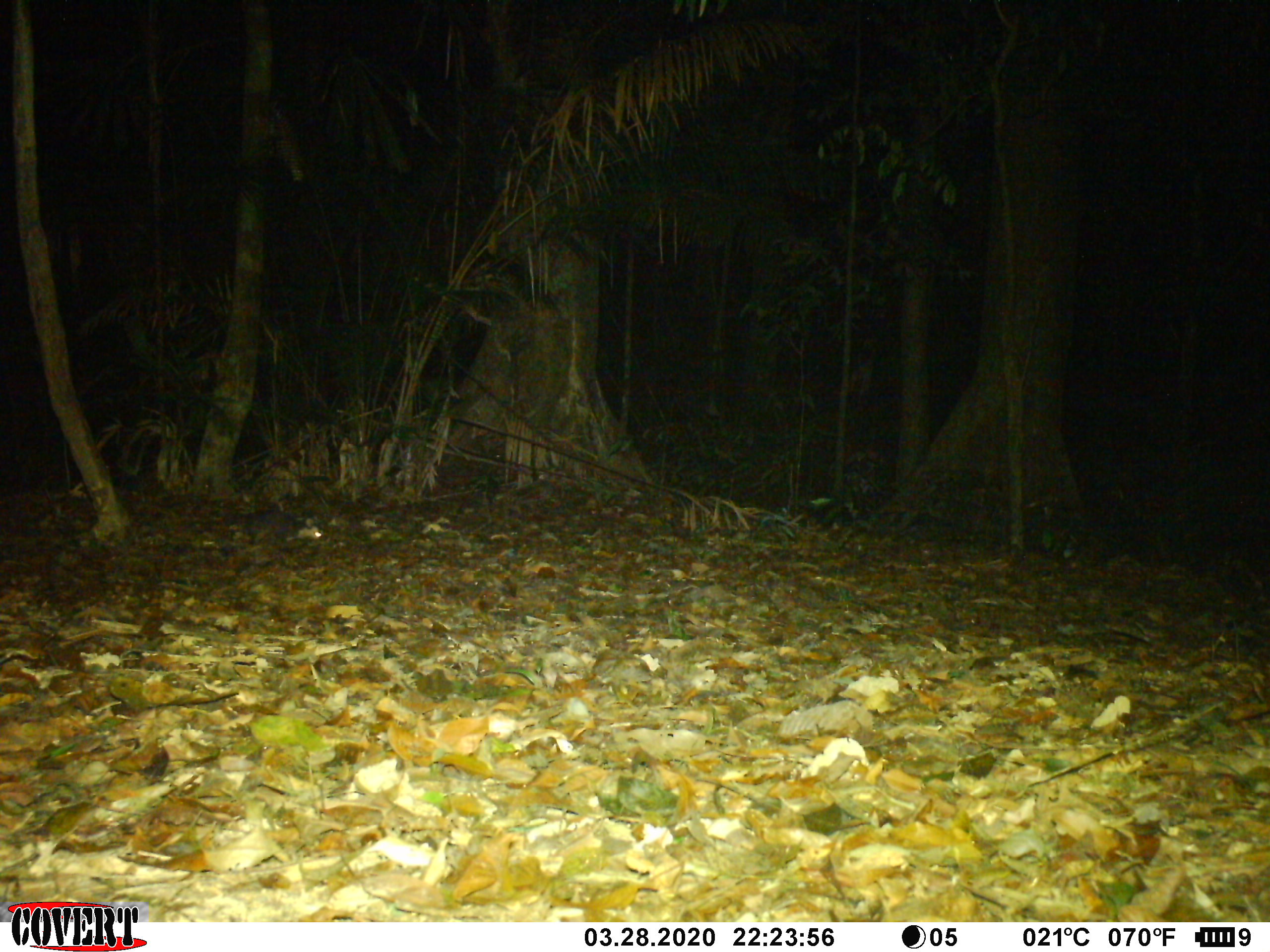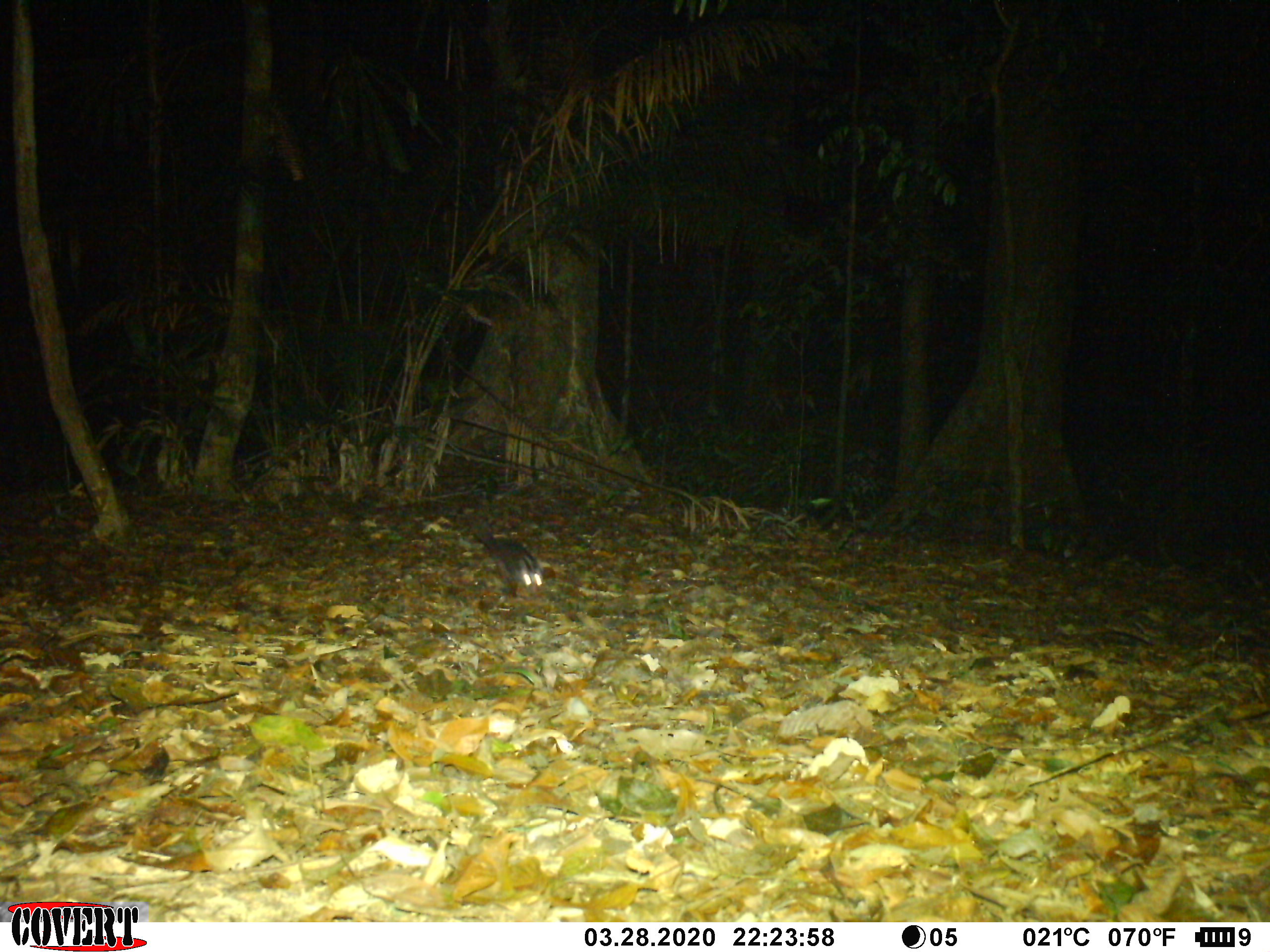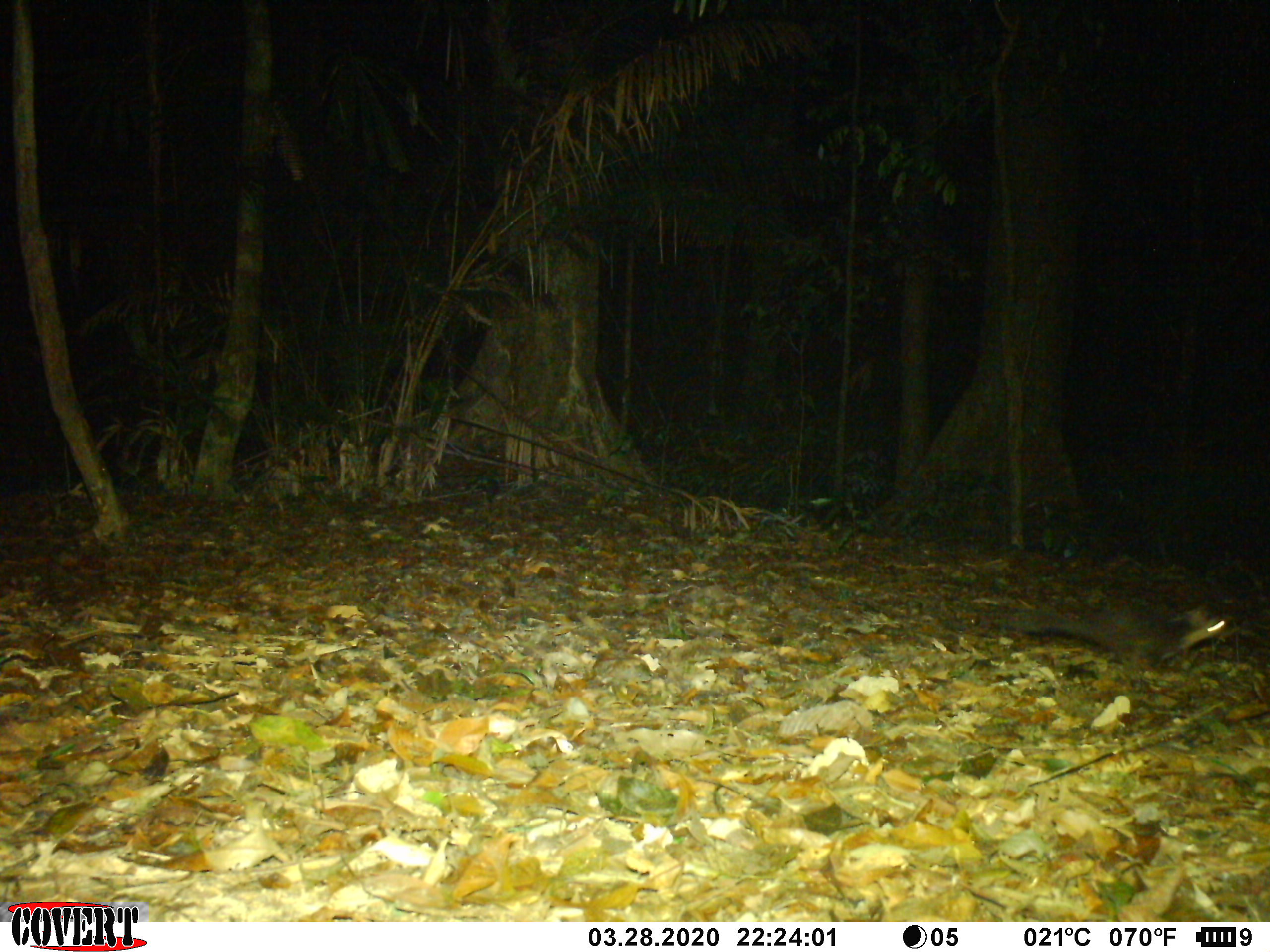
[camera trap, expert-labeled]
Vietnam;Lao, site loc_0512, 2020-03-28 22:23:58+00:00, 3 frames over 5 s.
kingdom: Animalia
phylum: Chordata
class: Mammalia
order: Carnivora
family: Mustelidae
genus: Melogale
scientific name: Melogale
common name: ferret badger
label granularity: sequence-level